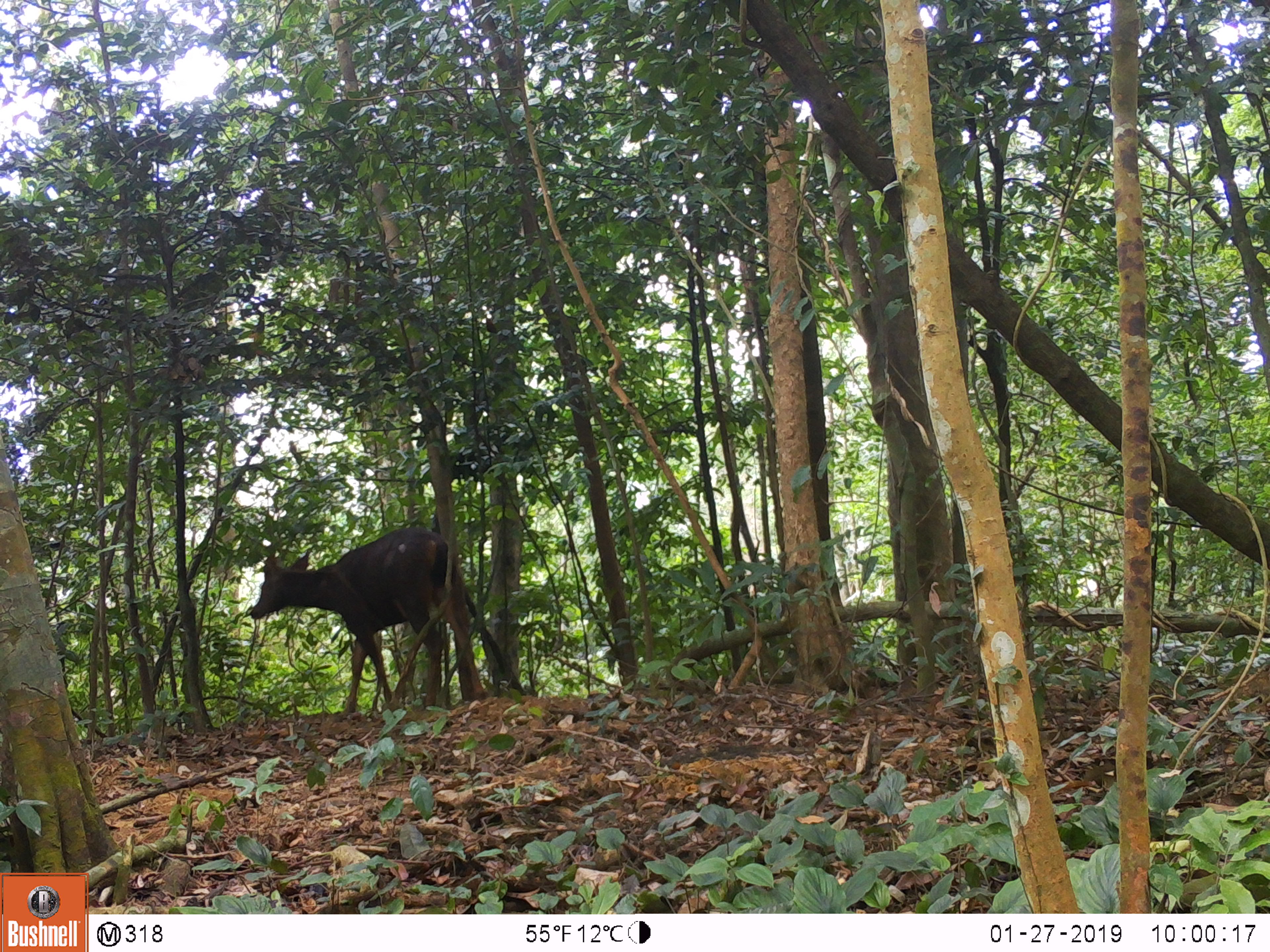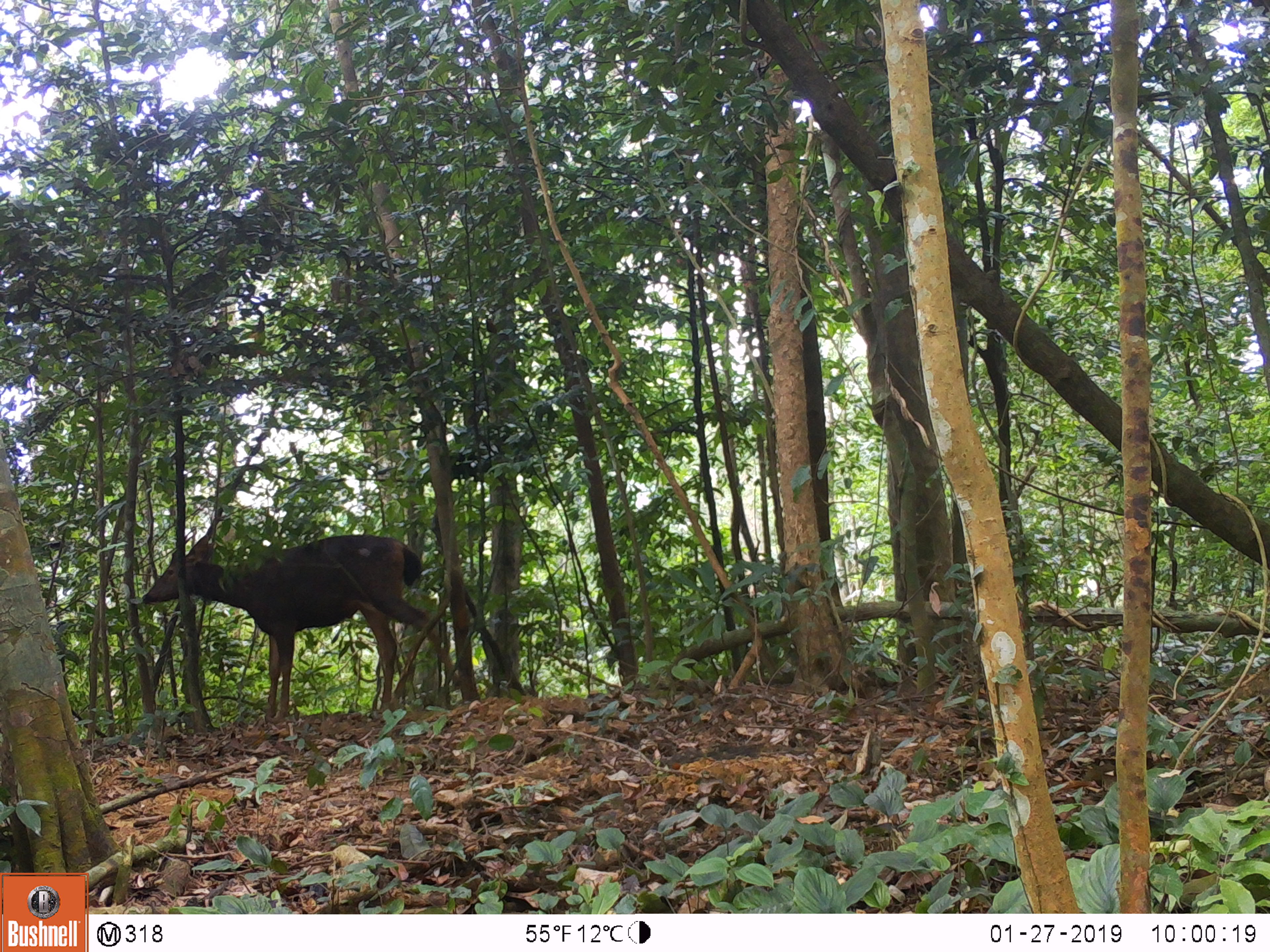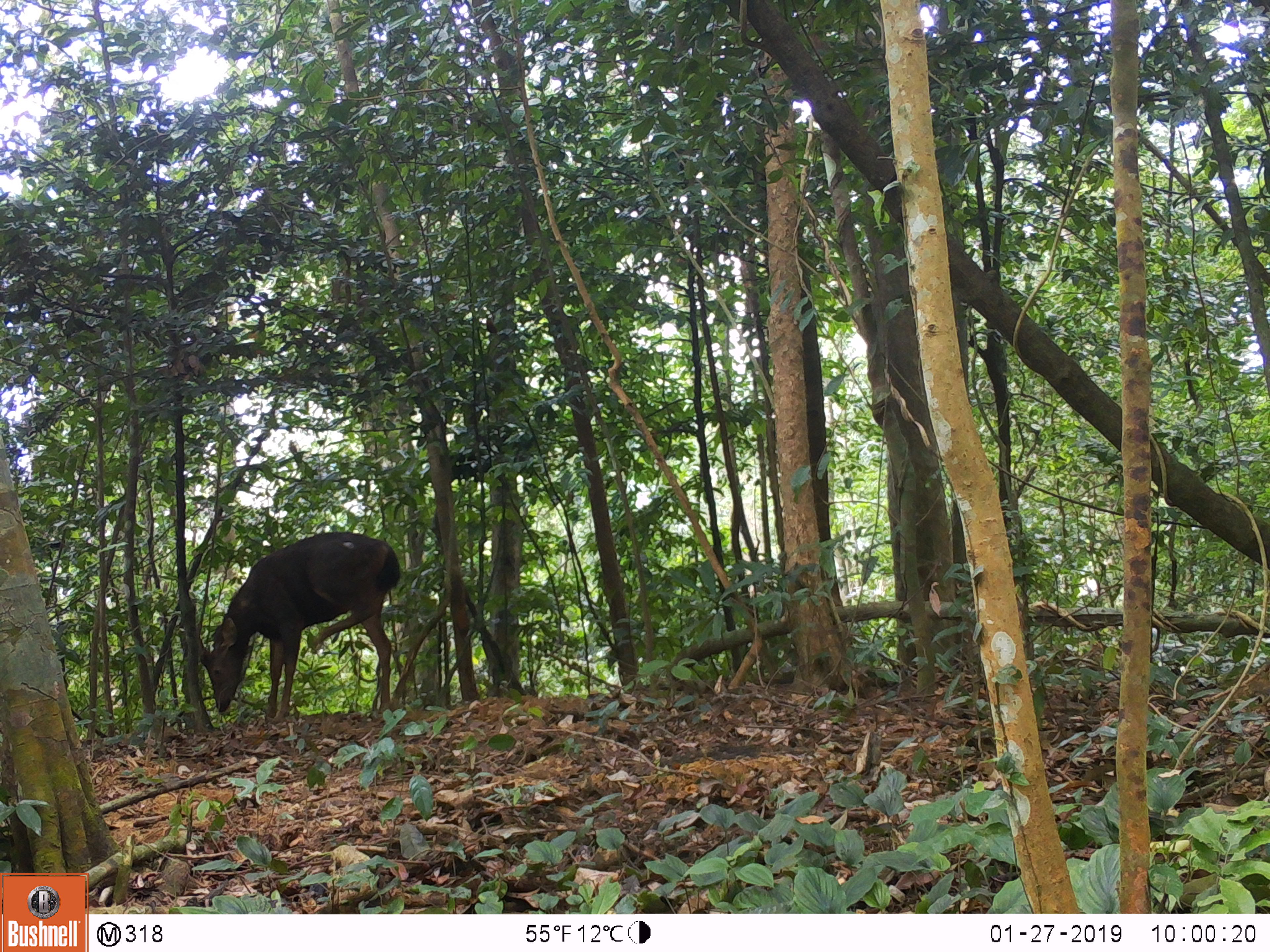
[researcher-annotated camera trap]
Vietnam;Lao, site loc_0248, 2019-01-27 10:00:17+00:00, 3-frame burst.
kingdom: Animalia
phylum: Chordata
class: Mammalia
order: Artiodactyla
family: Cervidae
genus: Rusa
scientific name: Rusa unicolor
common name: sambar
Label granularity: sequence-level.